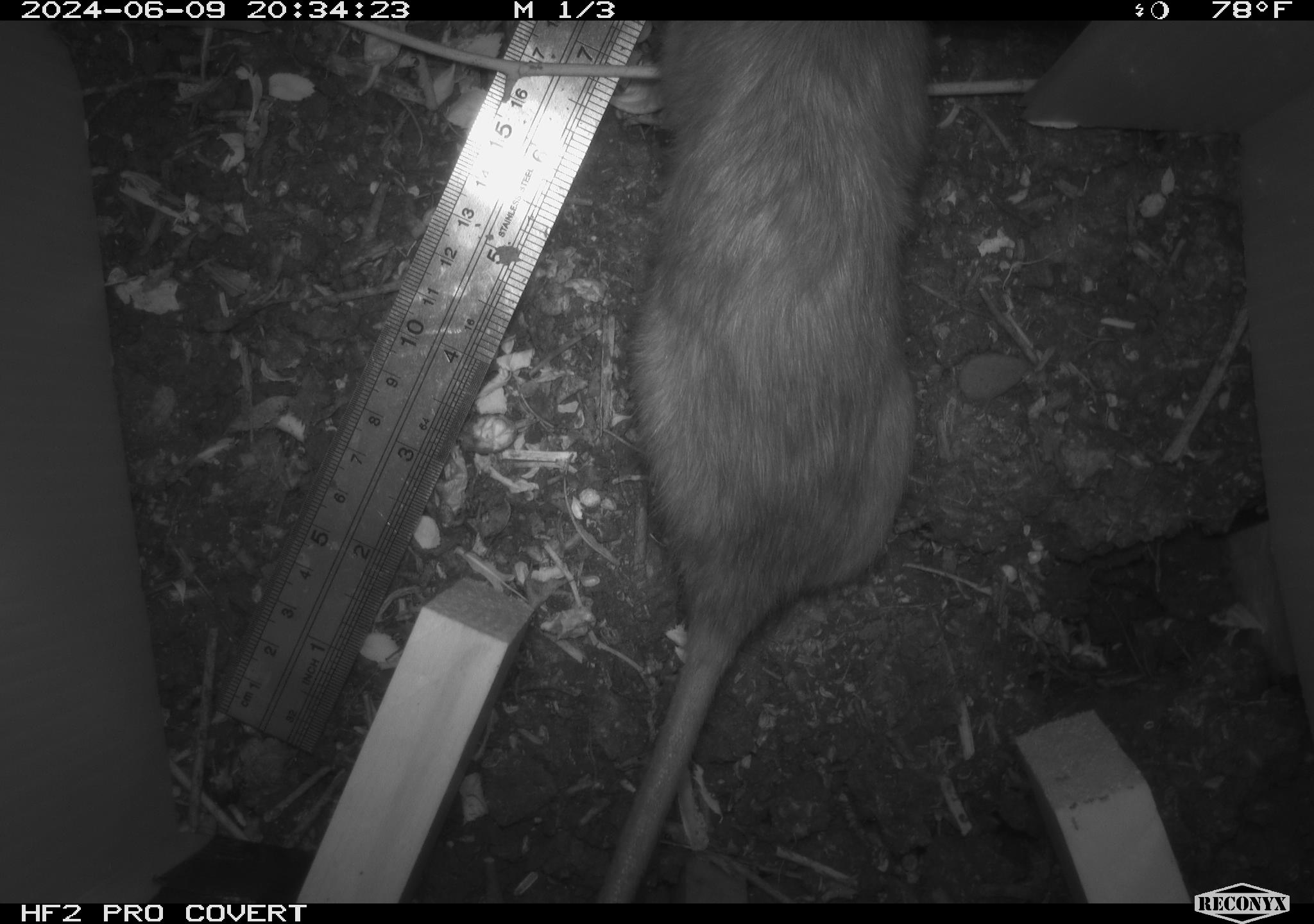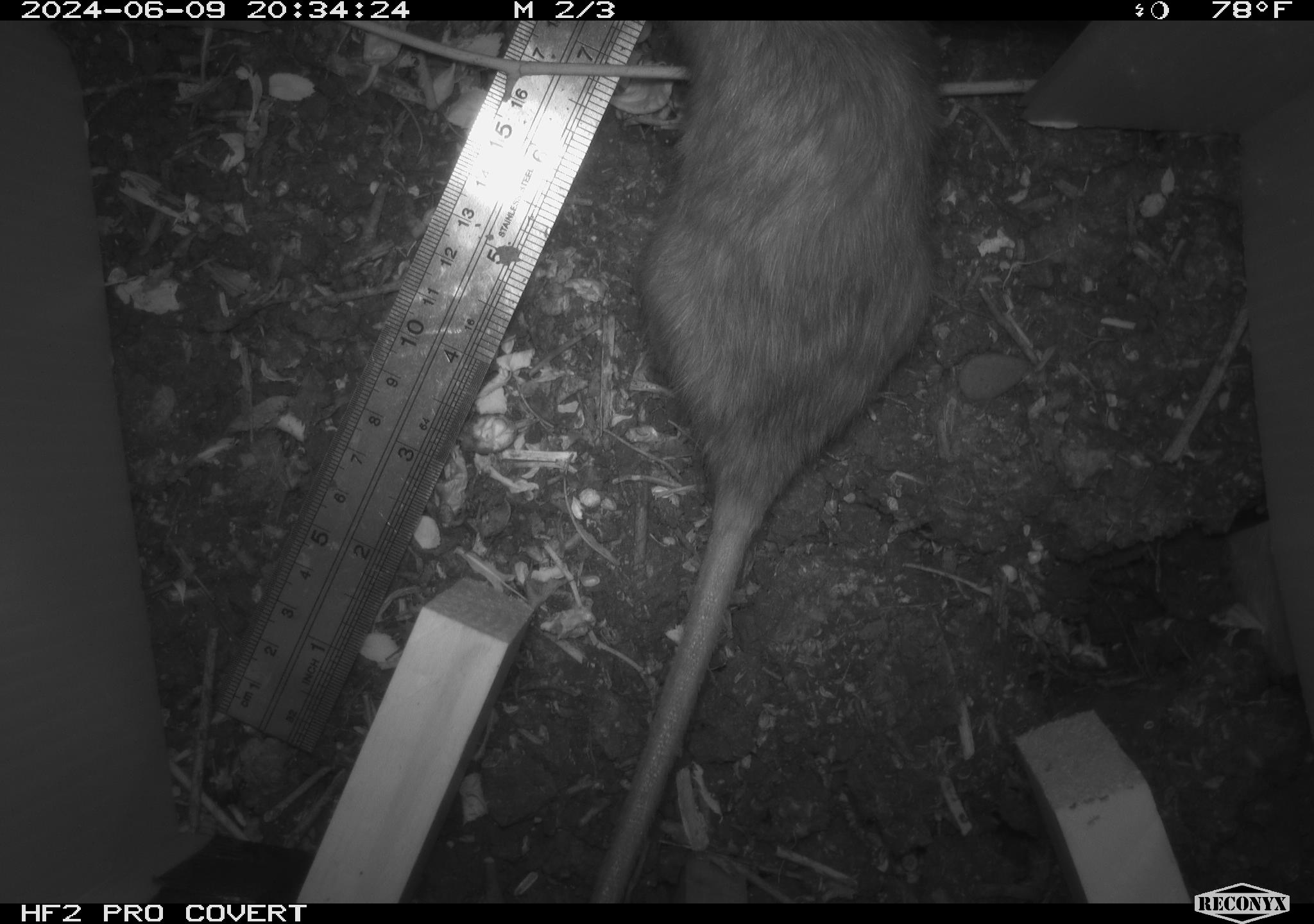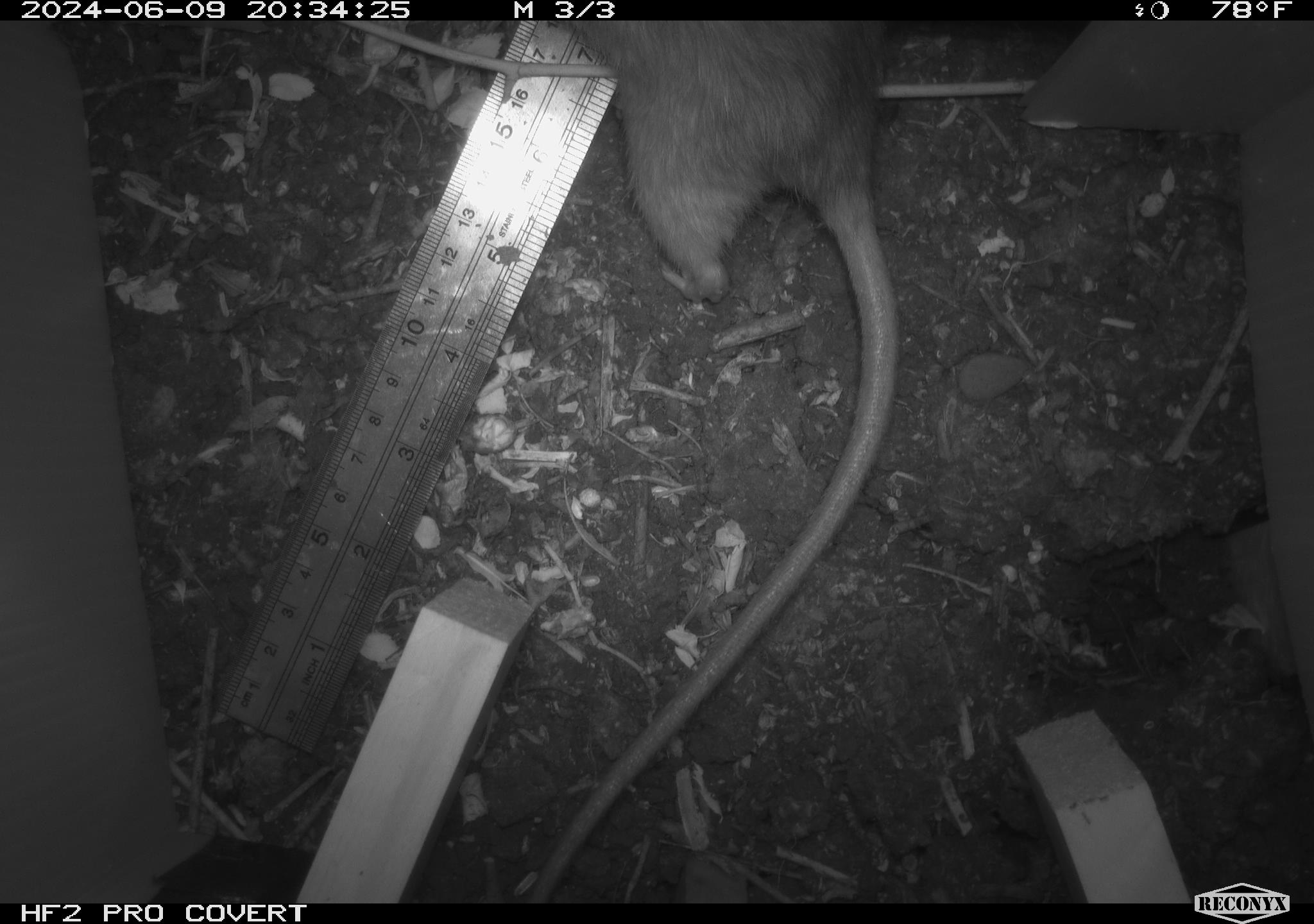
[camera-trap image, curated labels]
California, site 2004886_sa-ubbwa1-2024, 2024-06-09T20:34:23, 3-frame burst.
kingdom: Animalia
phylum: Chordata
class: Mammalia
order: Rodentia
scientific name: Rodentia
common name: woodrat or rat or mouse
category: woodrat or rat or mouse species